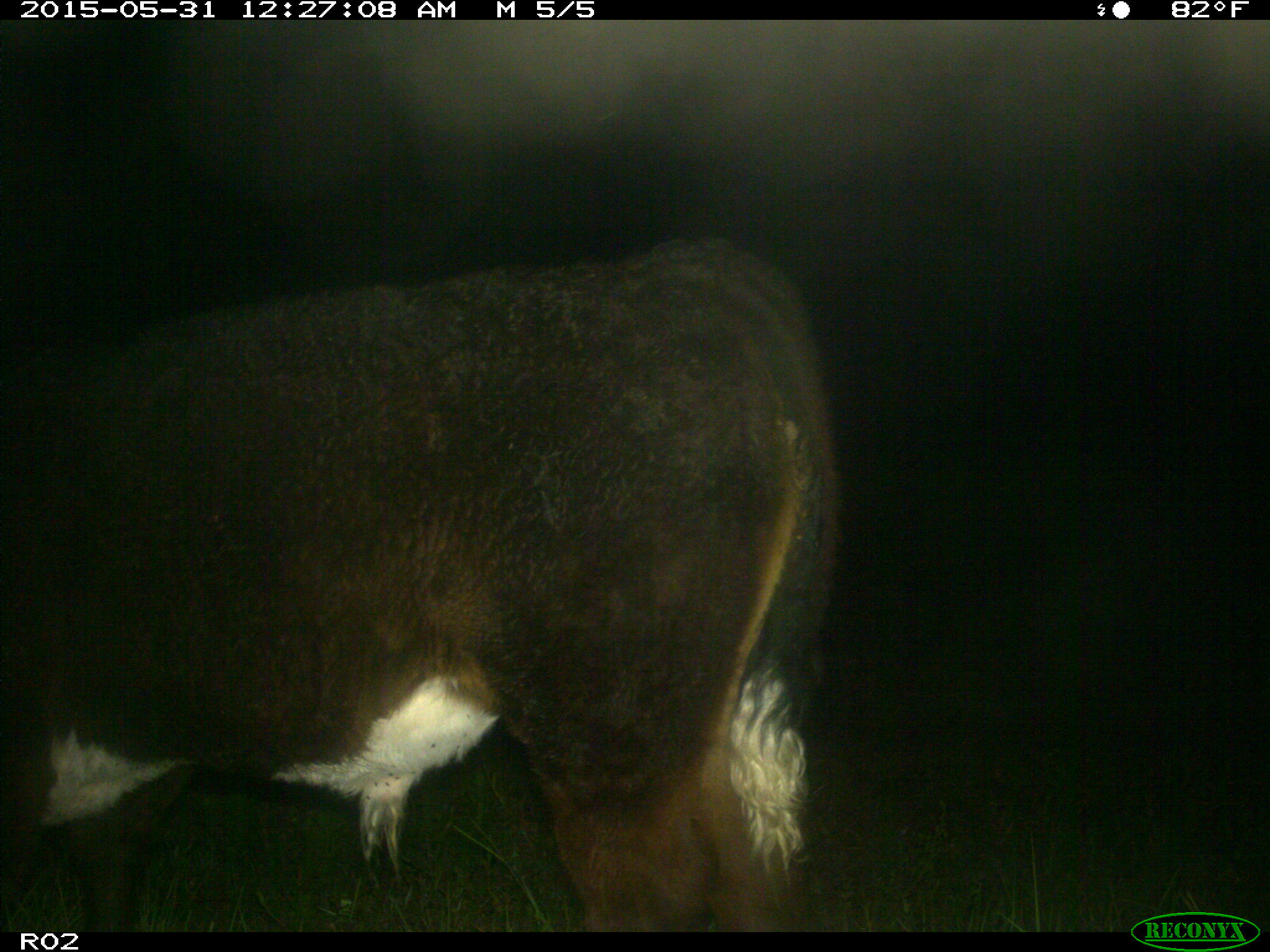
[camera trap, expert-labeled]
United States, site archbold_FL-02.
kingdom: Animalia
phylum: Chordata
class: Mammalia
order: Artiodactyla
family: Bovidae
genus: Bos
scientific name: Bos taurus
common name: domestic cow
Bos taurus (domestic cow).